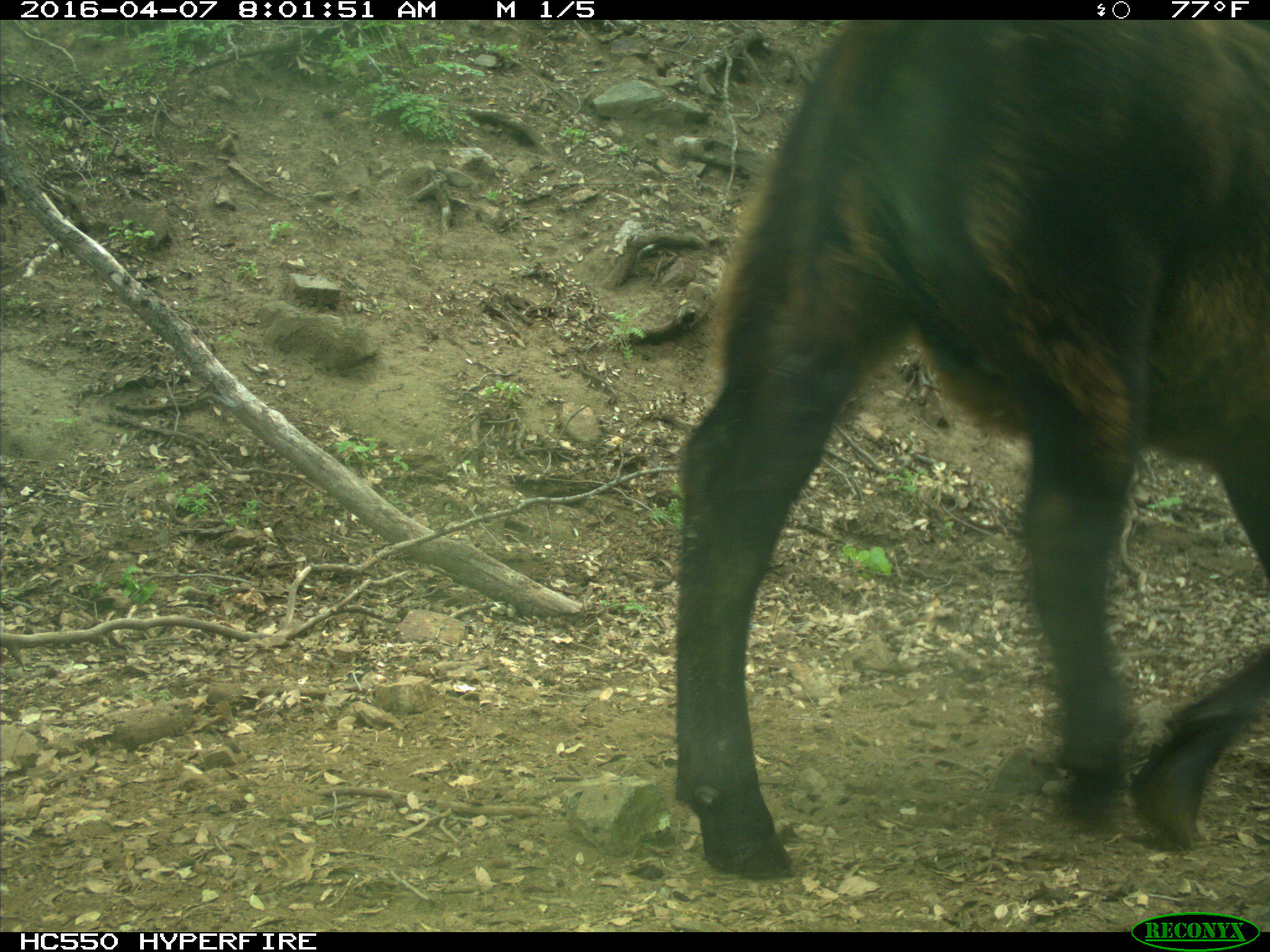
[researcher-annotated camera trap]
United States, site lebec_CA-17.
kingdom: Animalia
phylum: Chordata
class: Mammalia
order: Artiodactyla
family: Bovidae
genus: Bos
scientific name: Bos taurus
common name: domestic cow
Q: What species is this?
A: Bos taurus (domestic cow).